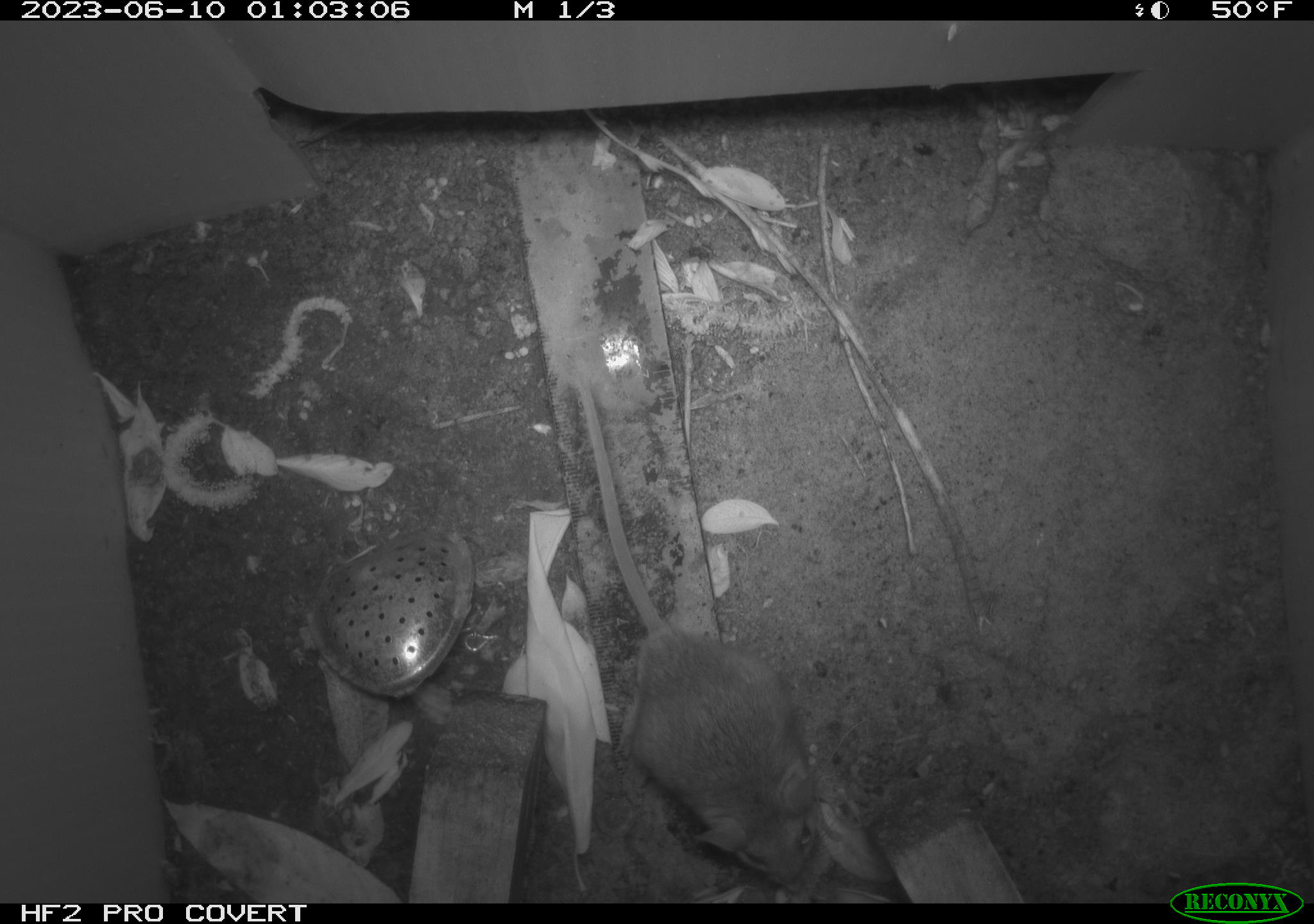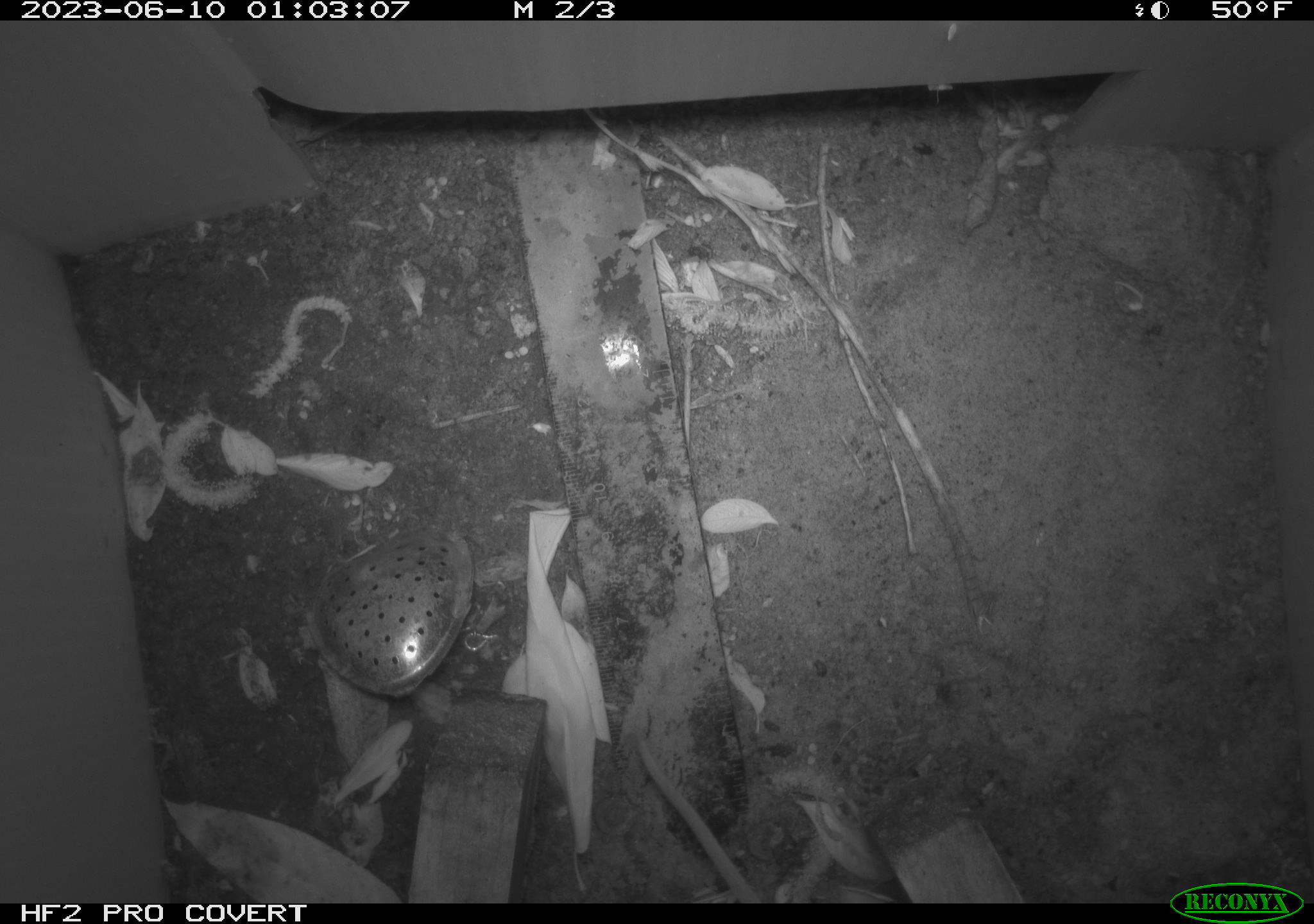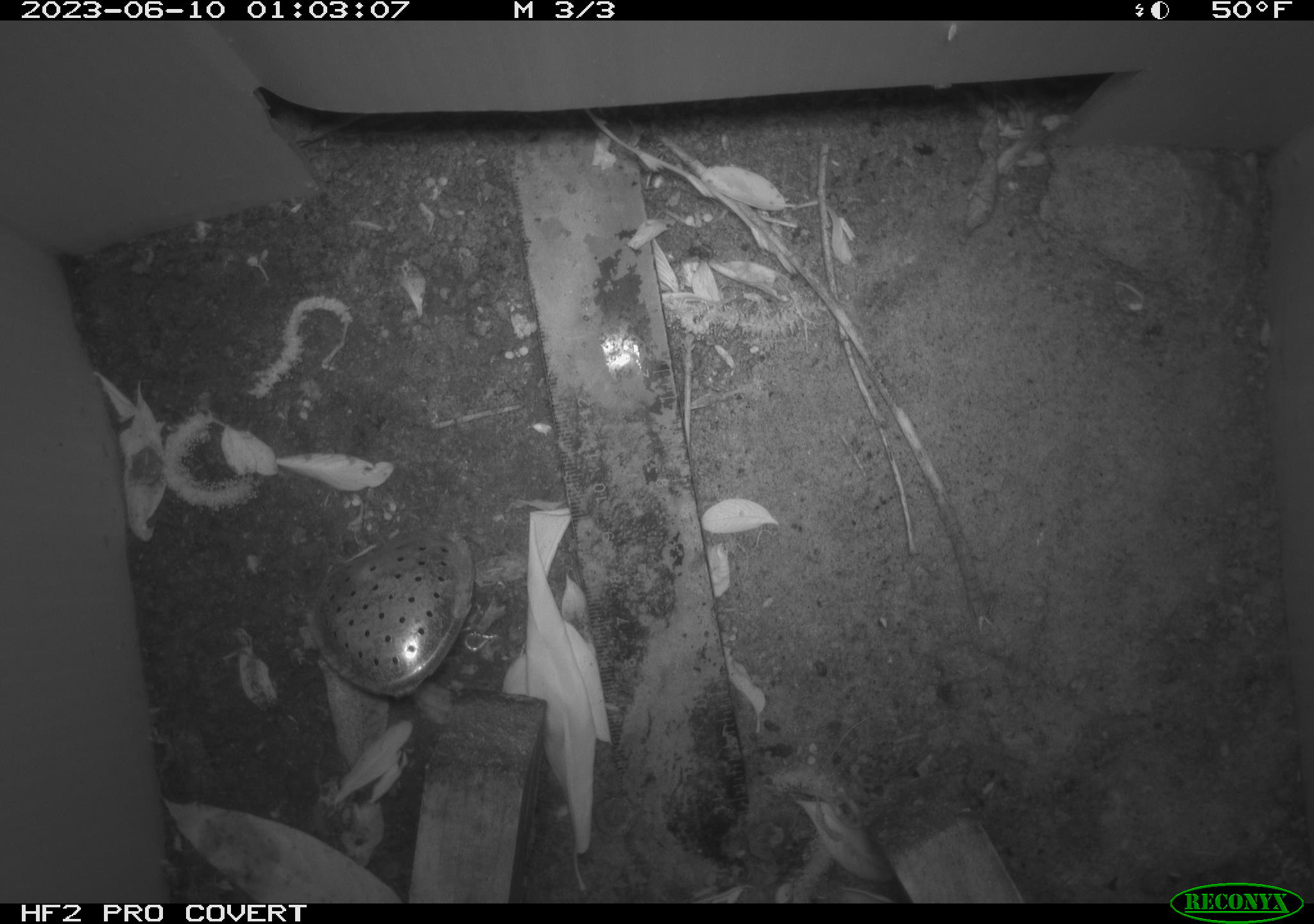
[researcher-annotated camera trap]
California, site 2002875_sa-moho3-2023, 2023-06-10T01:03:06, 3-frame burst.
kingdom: Animalia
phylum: Chordata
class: Mammalia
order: Rodentia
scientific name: Rodentia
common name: mouse species